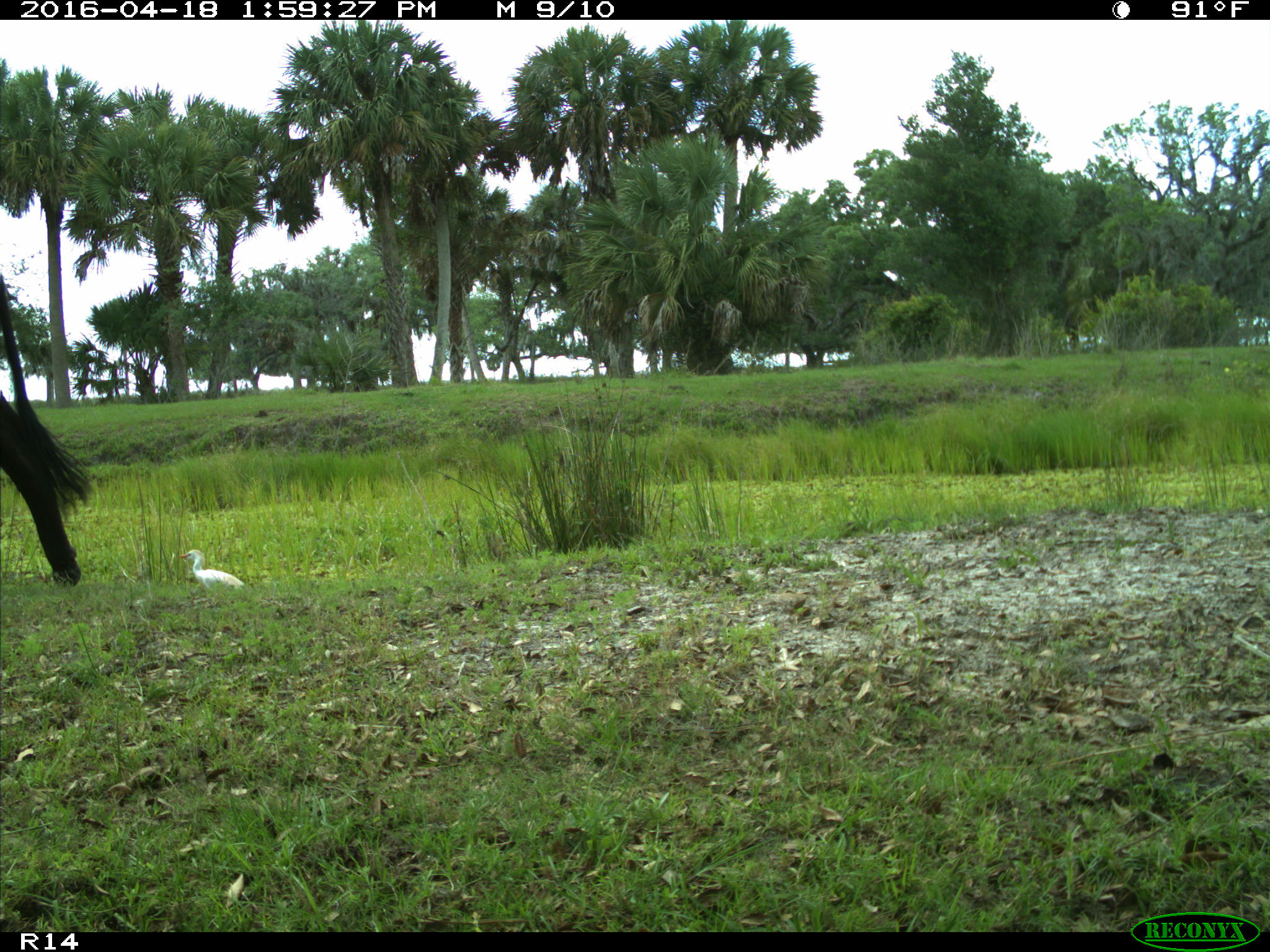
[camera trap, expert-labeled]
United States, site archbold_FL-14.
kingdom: Animalia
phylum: Chordata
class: Mammalia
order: Artiodactyla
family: Bovidae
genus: Bos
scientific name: Bos taurus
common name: domestic cow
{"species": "Bos taurus (domestic cow)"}